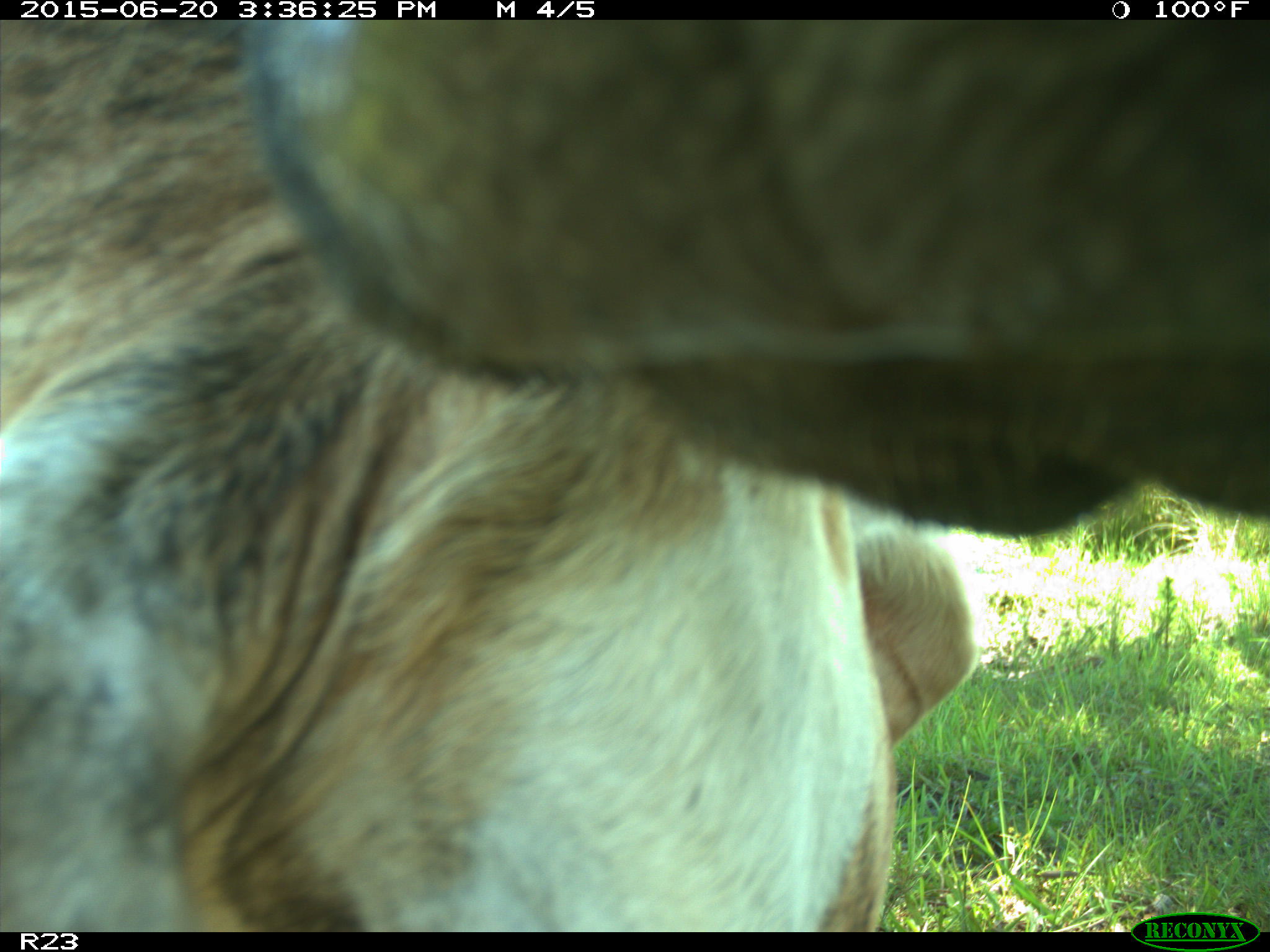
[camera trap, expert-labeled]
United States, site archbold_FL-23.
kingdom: Animalia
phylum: Chordata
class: Mammalia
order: Artiodactyla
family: Bovidae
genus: Bos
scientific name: Bos taurus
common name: domestic cow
Bos taurus (domestic cow).